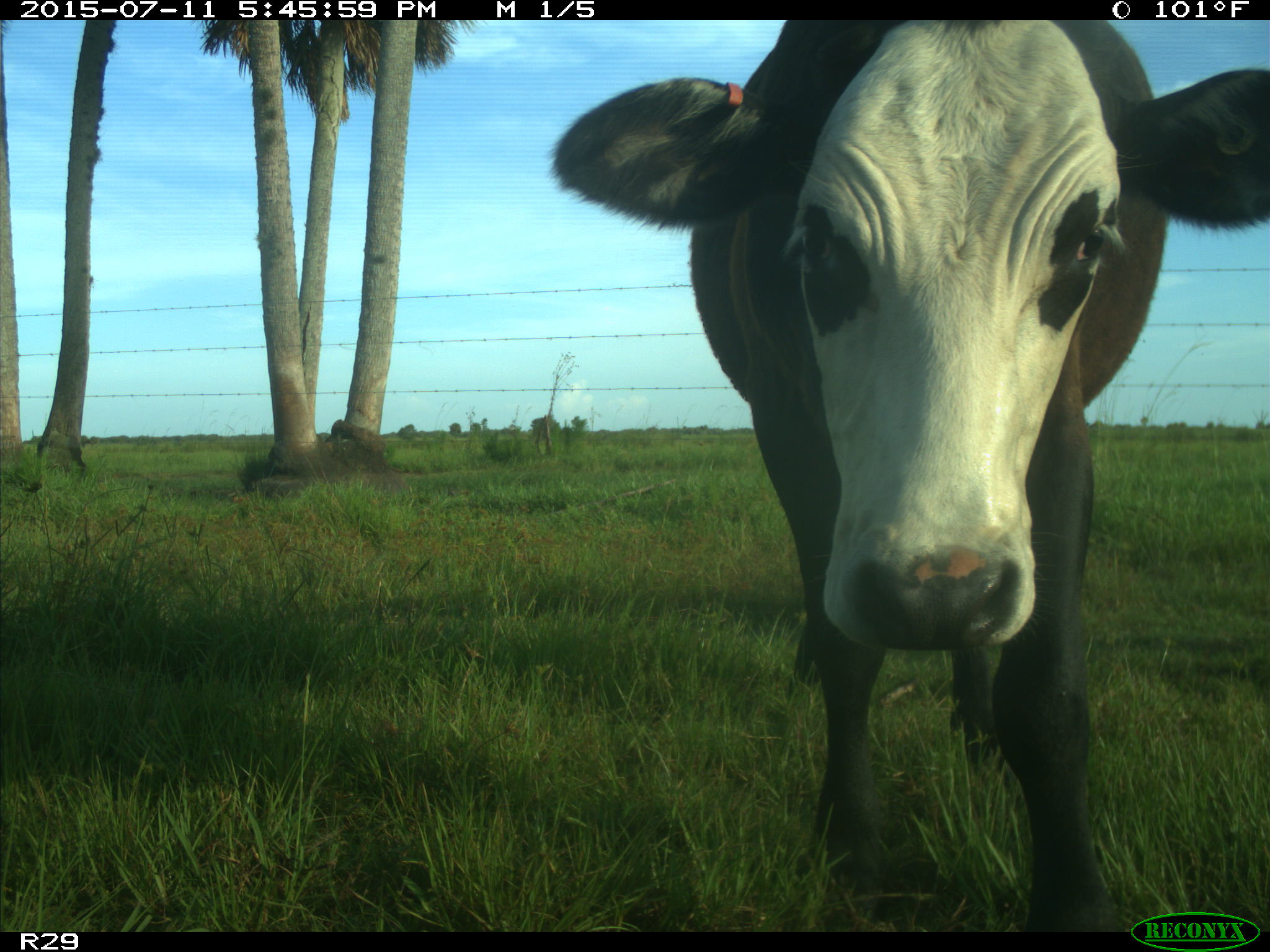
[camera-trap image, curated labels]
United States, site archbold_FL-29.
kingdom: Animalia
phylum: Chordata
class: Mammalia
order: Artiodactyla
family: Bovidae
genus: Bos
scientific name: Bos taurus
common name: domestic cow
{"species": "Bos taurus (domestic cow)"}